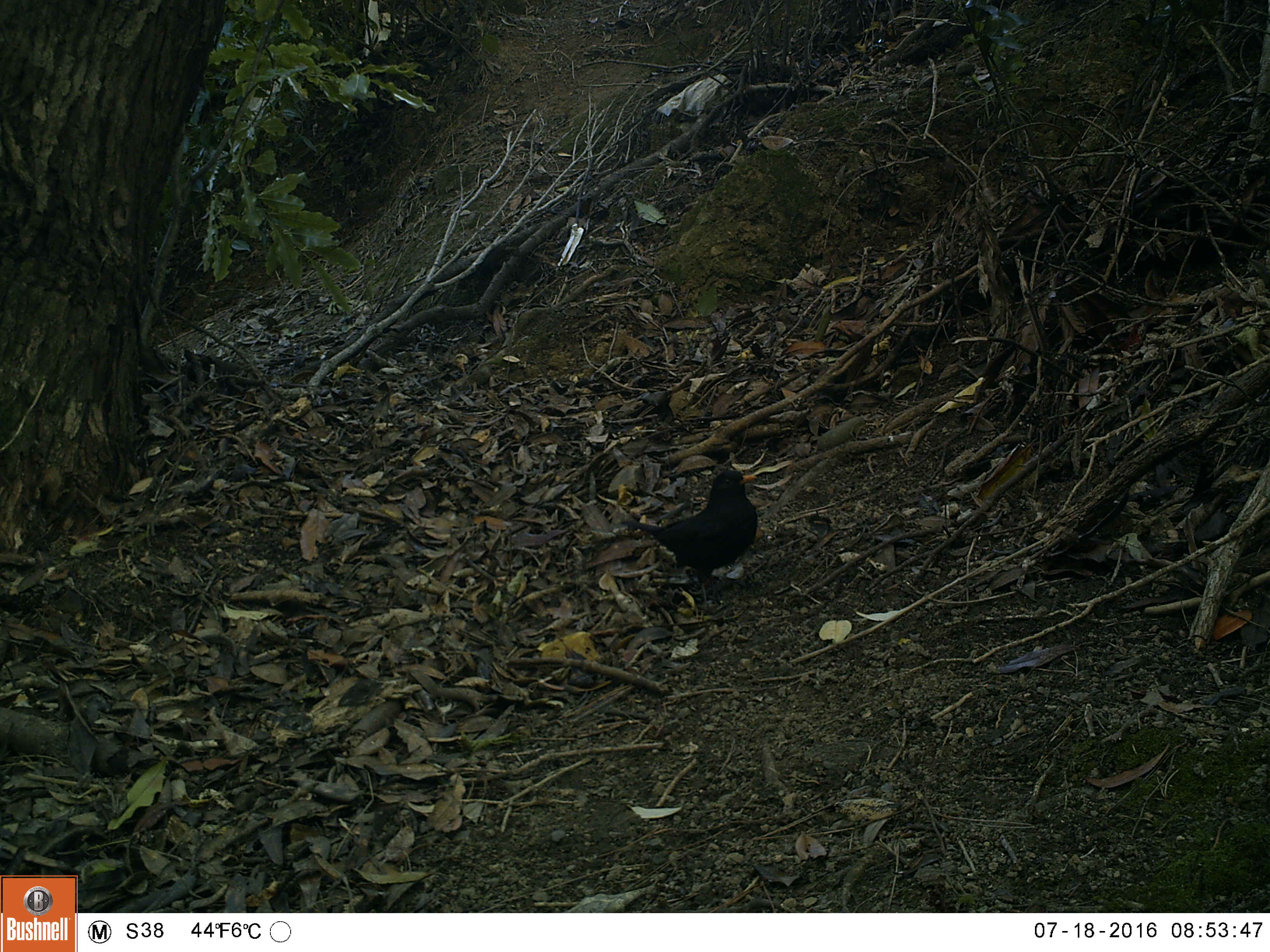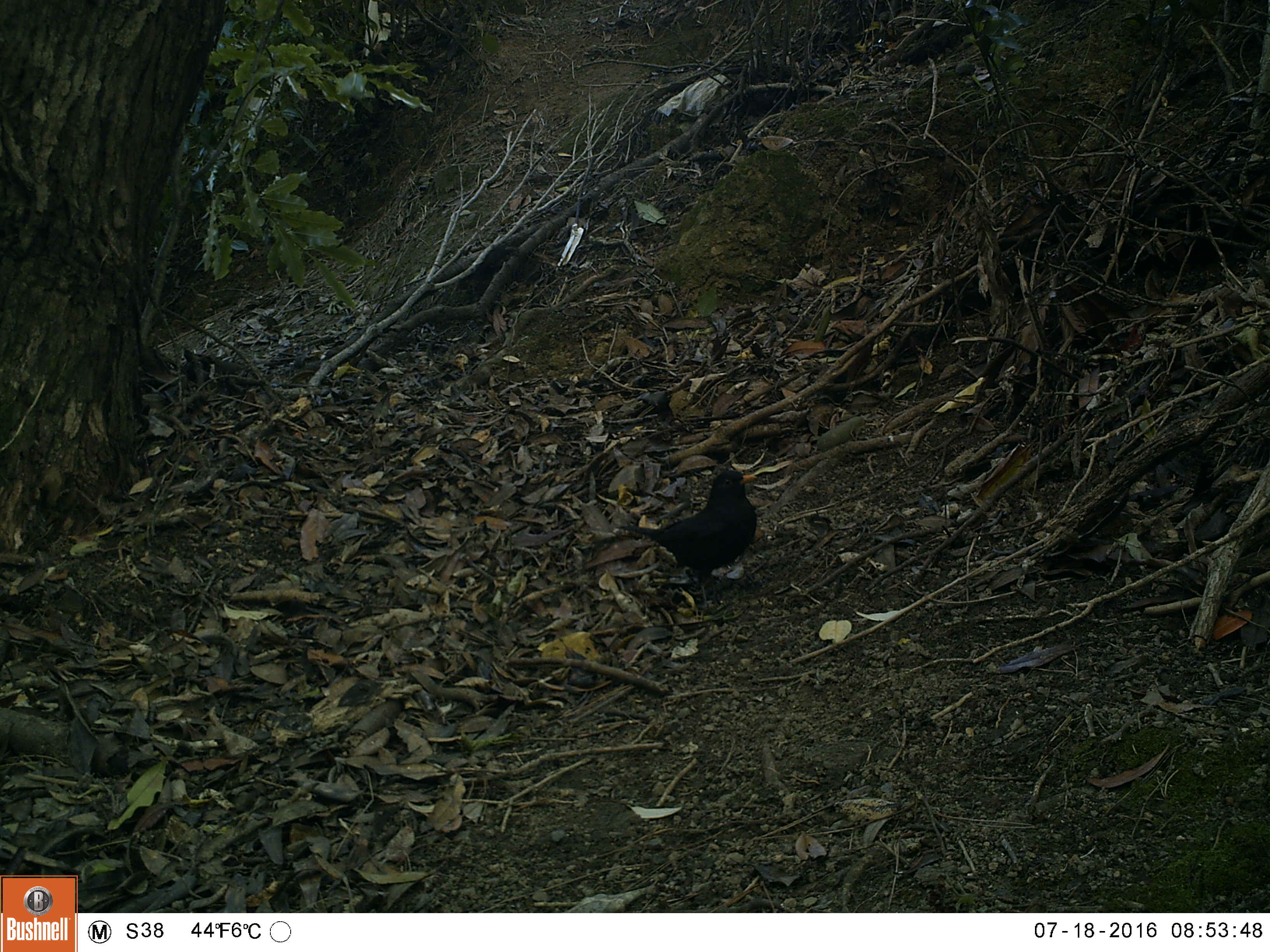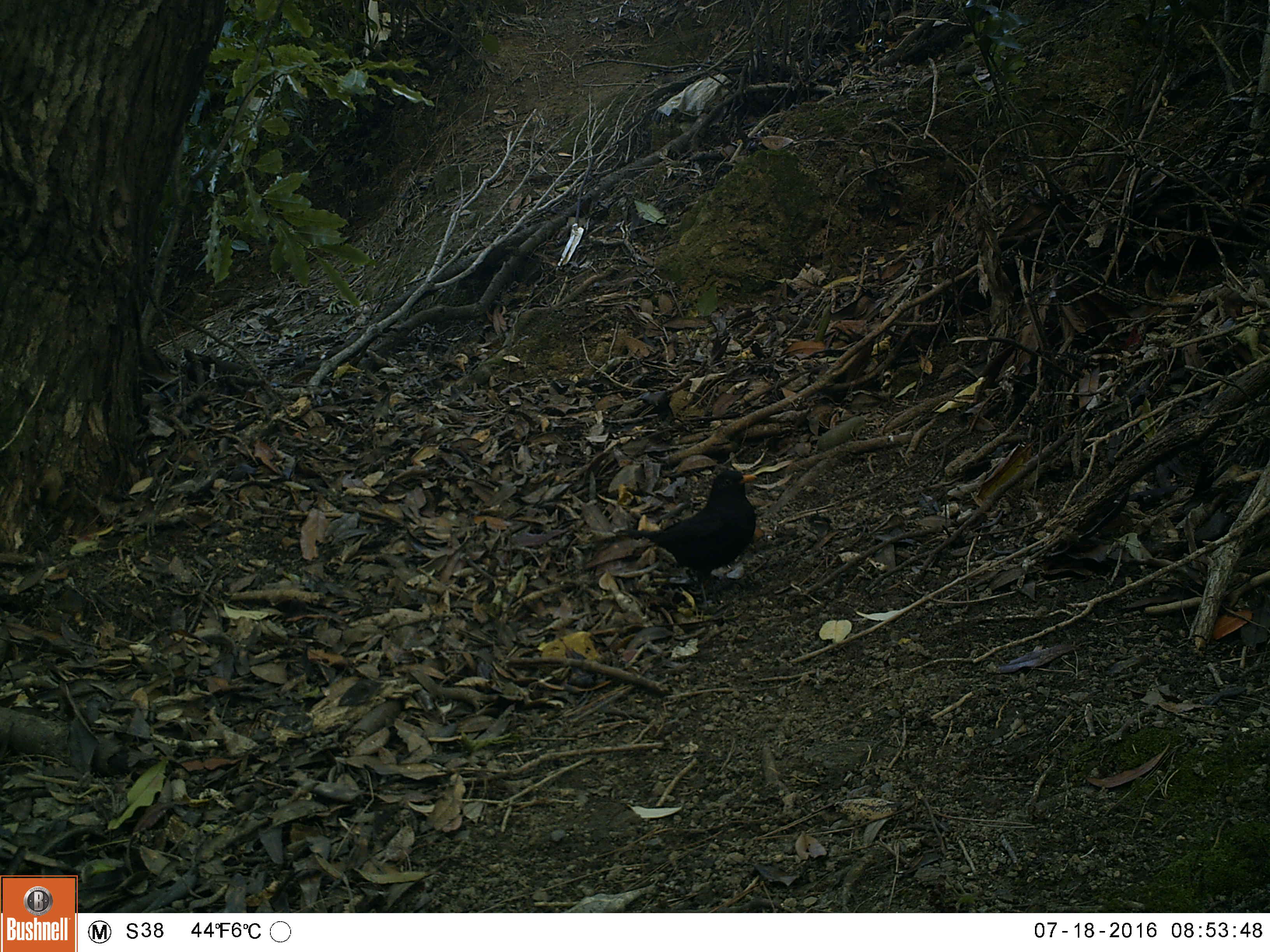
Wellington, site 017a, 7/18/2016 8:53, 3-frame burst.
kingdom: Animalia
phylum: Chordata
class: Aves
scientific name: Aves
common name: bird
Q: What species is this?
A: Bird (Aves).